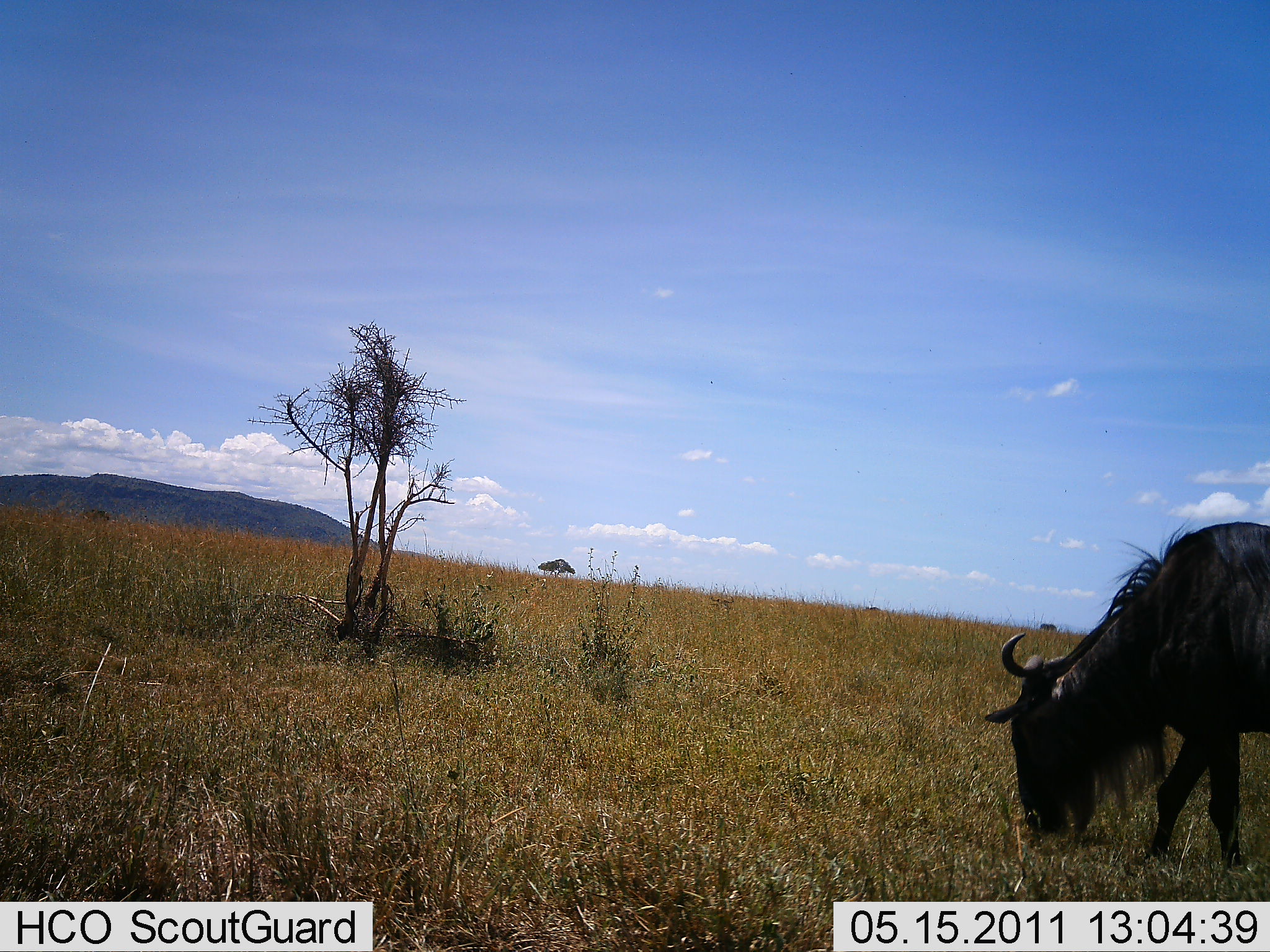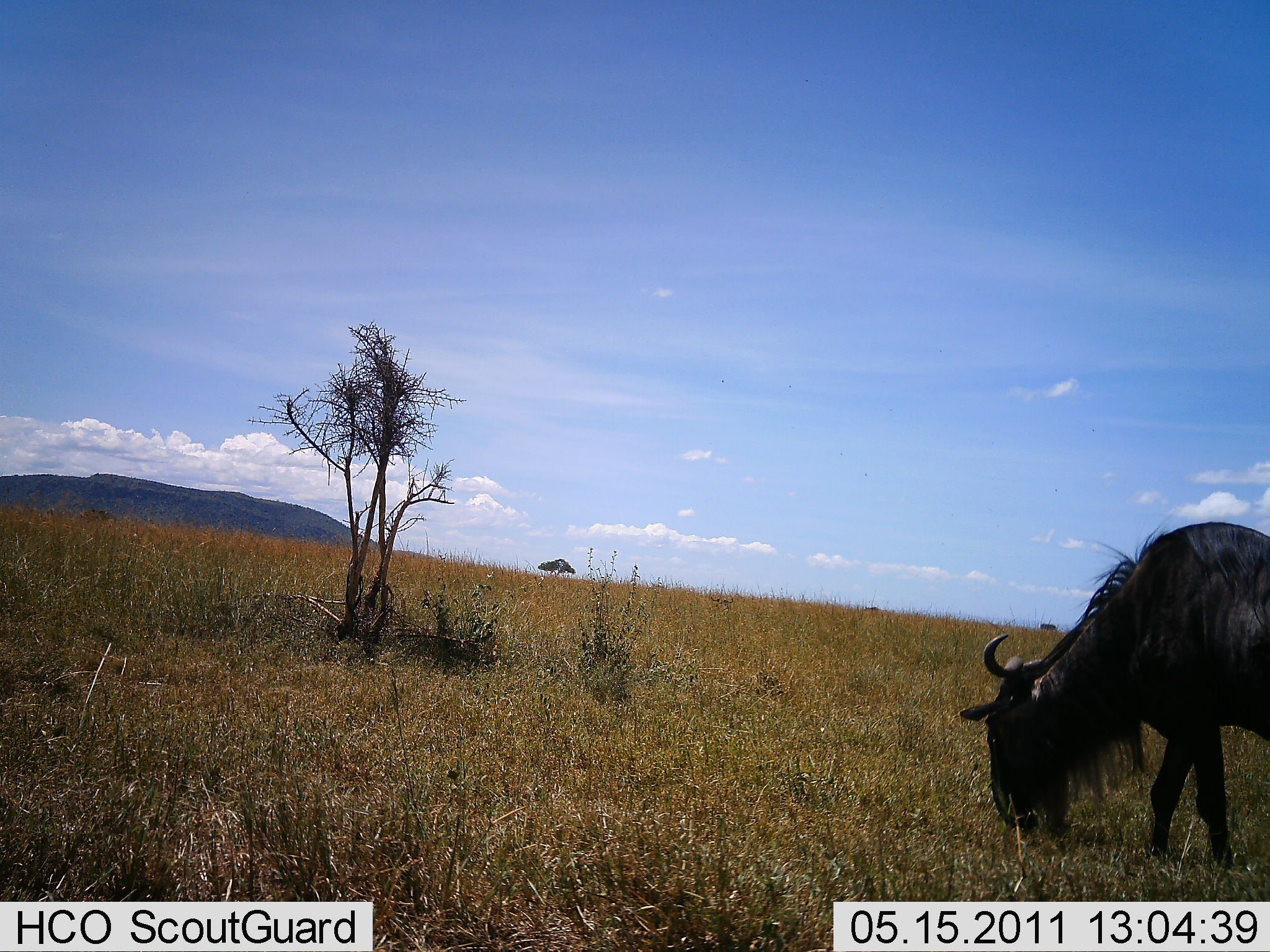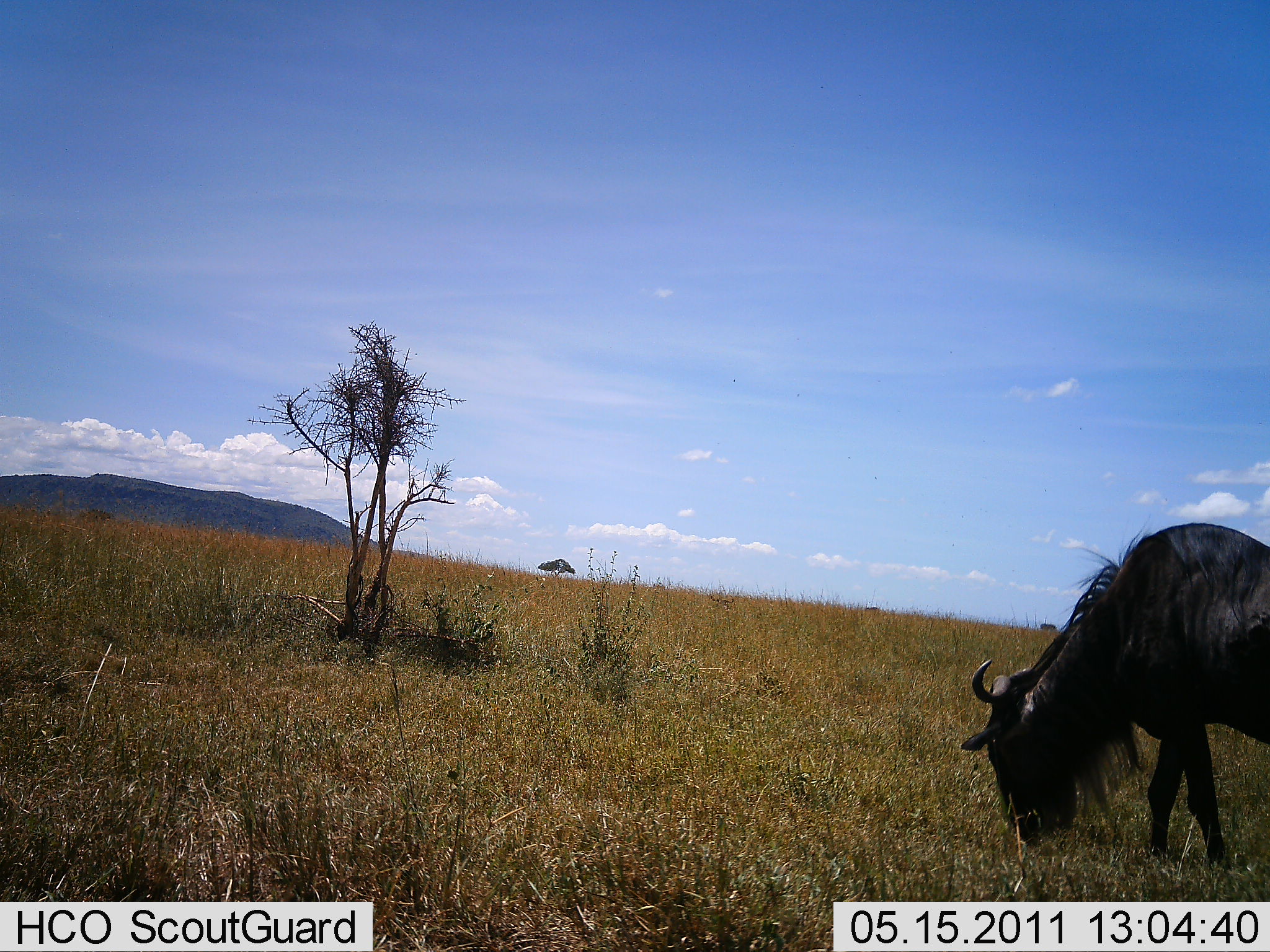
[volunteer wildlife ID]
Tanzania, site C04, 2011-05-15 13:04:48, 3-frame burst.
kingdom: Animalia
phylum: Chordata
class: Mammalia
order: Artiodactyla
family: Bovidae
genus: Connochaetes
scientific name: Connochaetes taurinus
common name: blue wildebeest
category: wildebeest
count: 1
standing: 14%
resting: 0%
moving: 7%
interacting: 0%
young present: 0%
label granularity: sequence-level